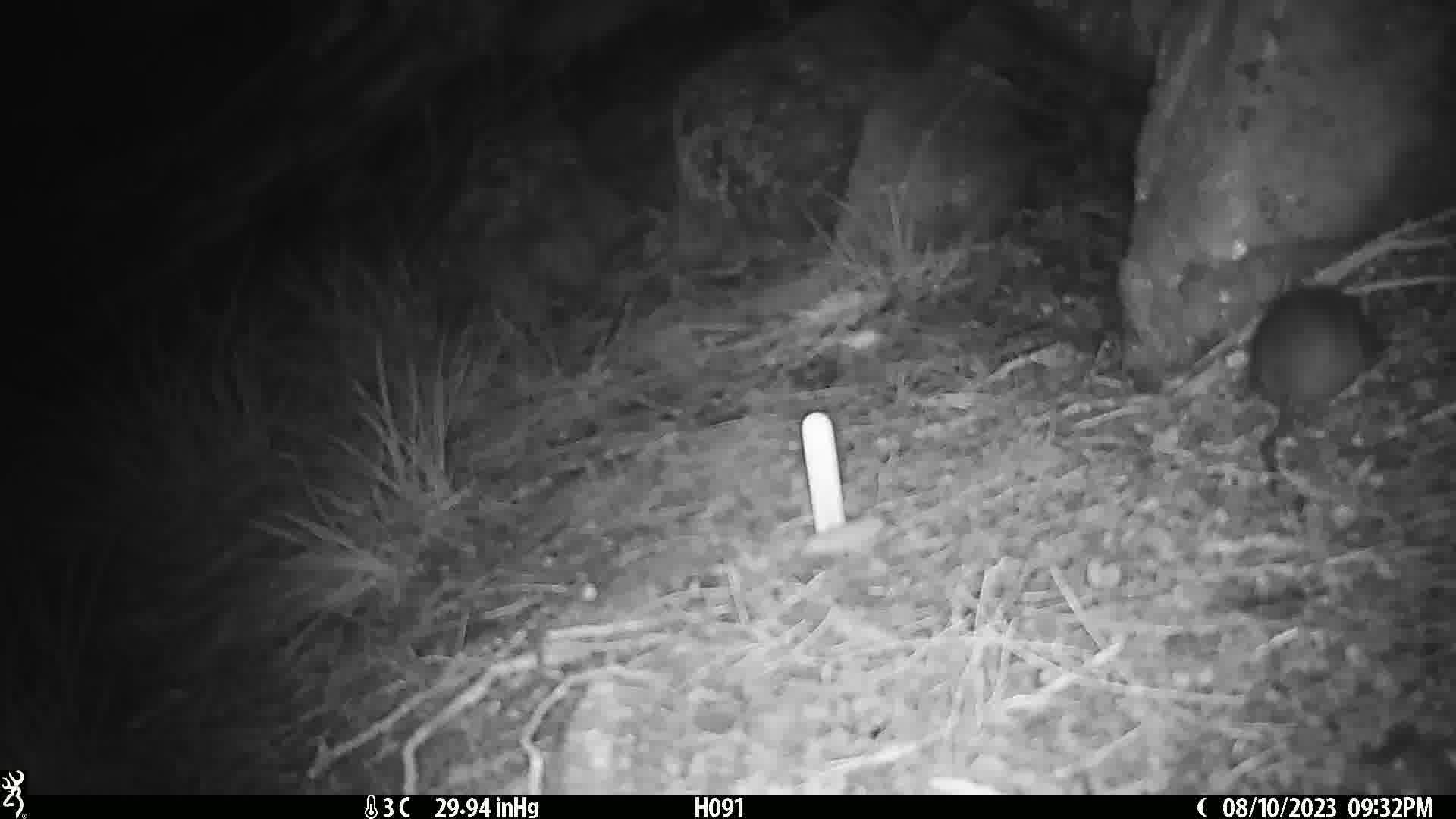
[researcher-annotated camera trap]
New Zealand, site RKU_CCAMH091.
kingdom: Animalia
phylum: Chordata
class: Mammalia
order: Rodentia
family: Muridae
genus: Rattus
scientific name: Rattus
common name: rat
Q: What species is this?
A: Rat (Rattus).